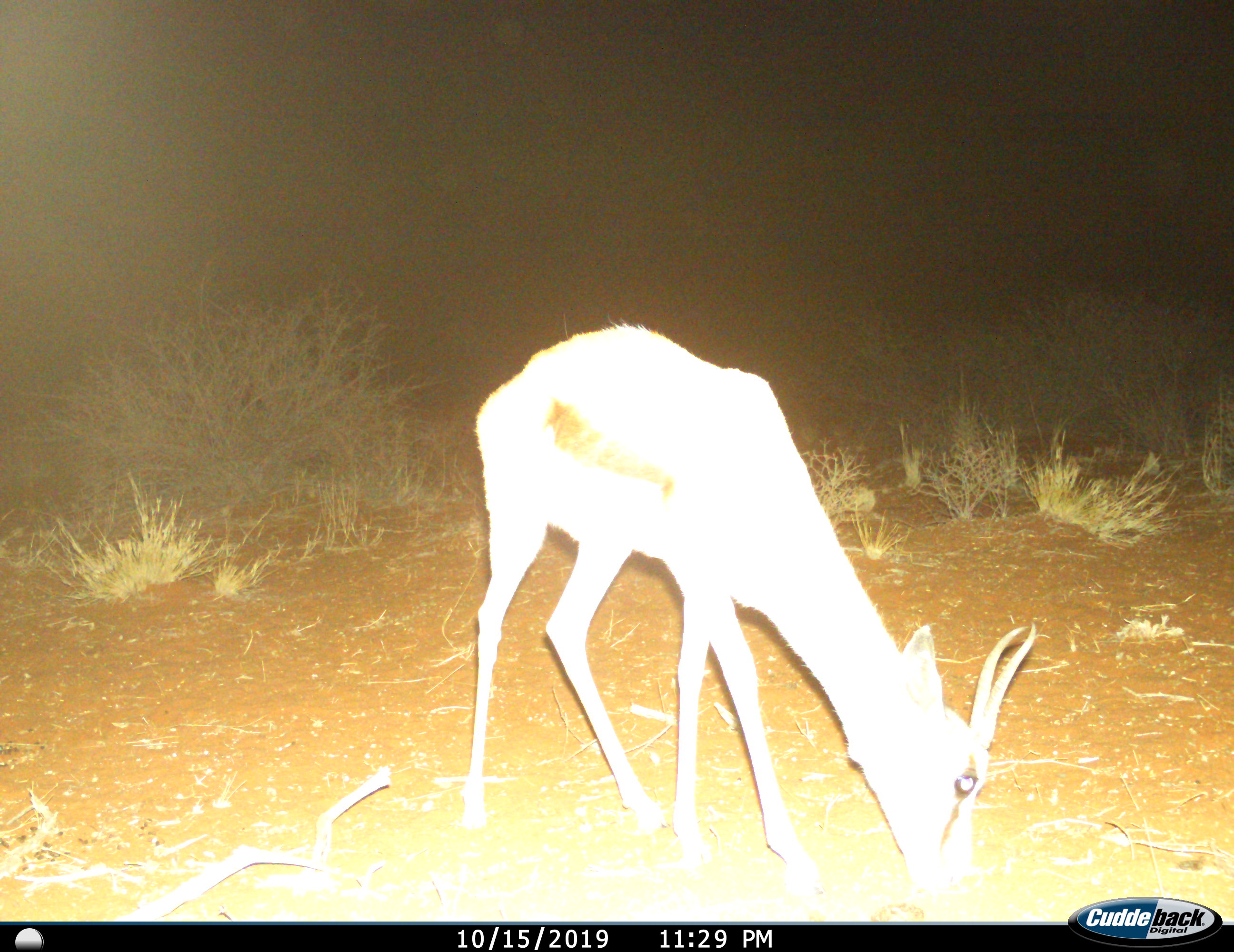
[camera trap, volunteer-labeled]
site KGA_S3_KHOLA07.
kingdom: Animalia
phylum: Chordata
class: Mammalia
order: Artiodactyla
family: Bovidae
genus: Antidorcas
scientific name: Antidorcas marsupialis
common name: springbok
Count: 1.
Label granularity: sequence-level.